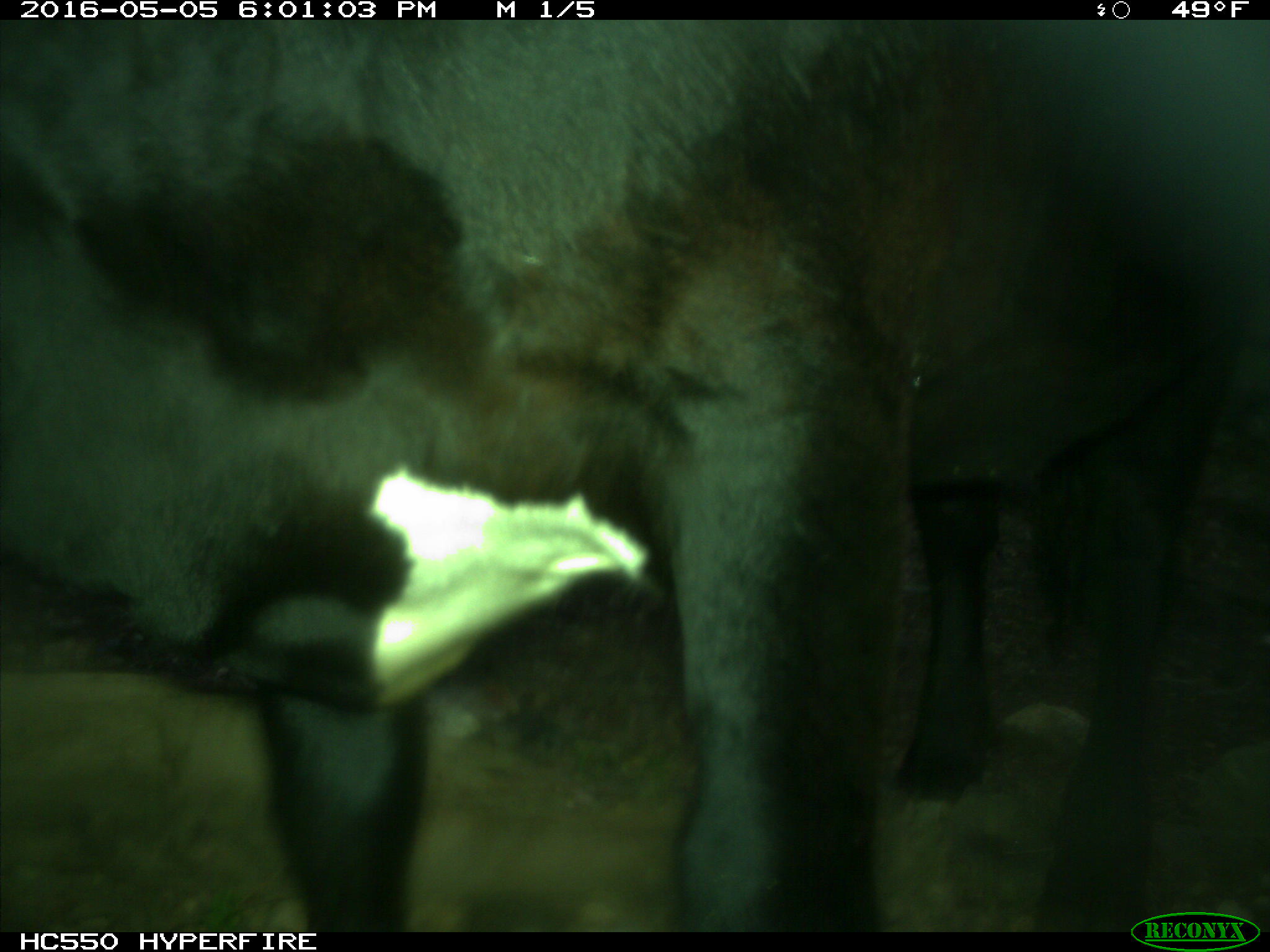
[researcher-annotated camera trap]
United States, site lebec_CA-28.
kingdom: Animalia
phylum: Chordata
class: Mammalia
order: Artiodactyla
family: Bovidae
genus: Bos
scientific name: Bos taurus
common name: domestic cow